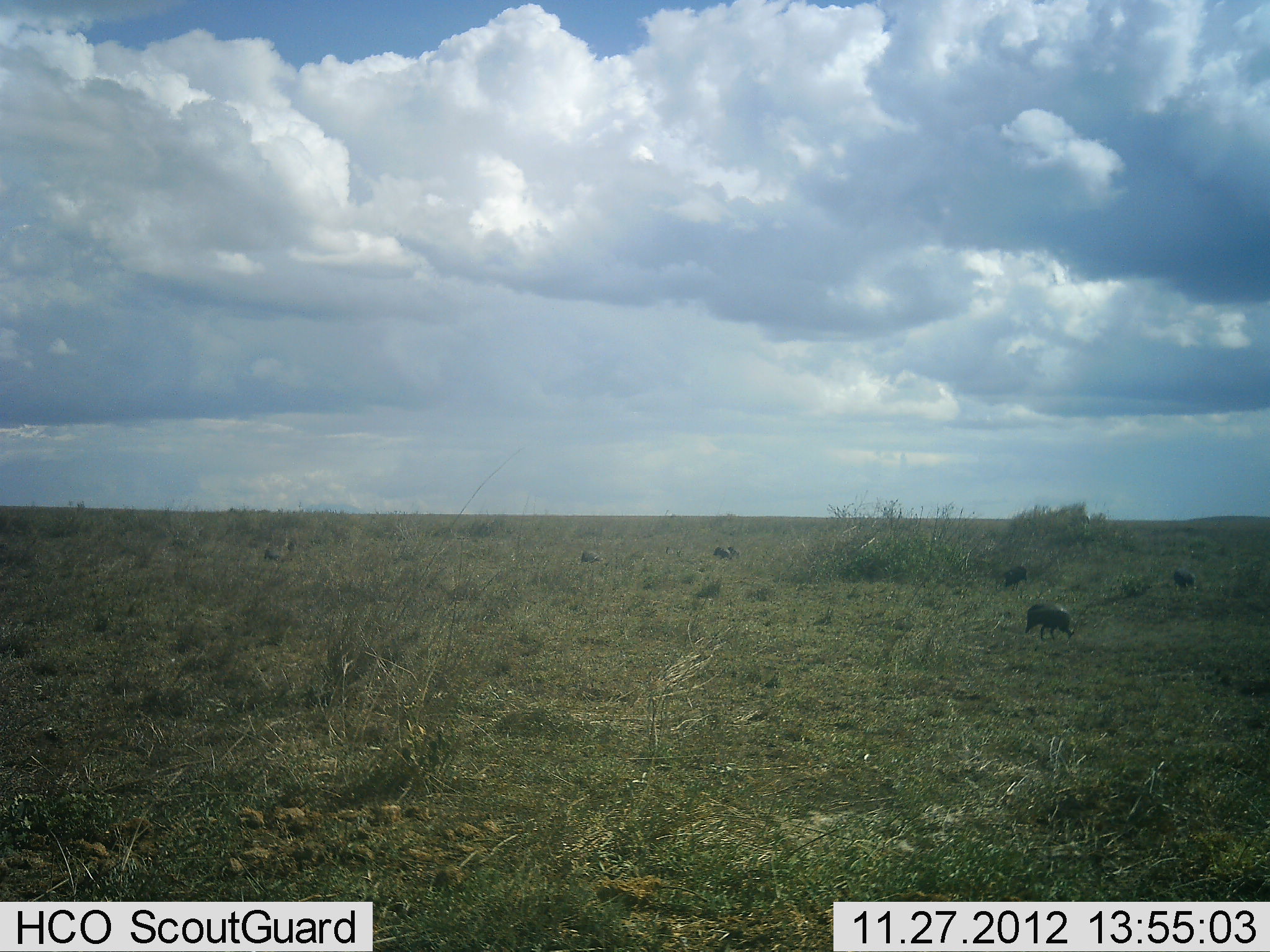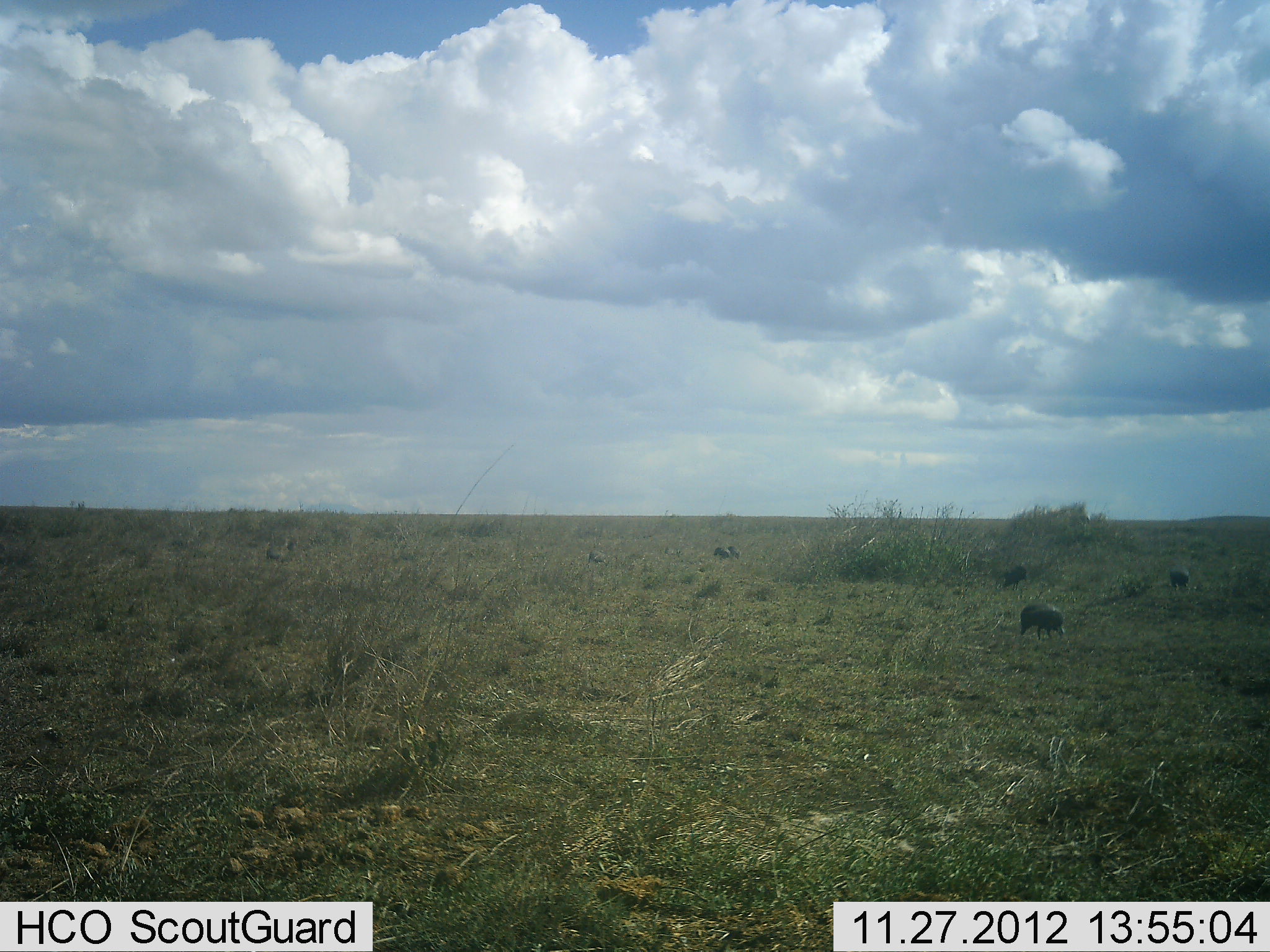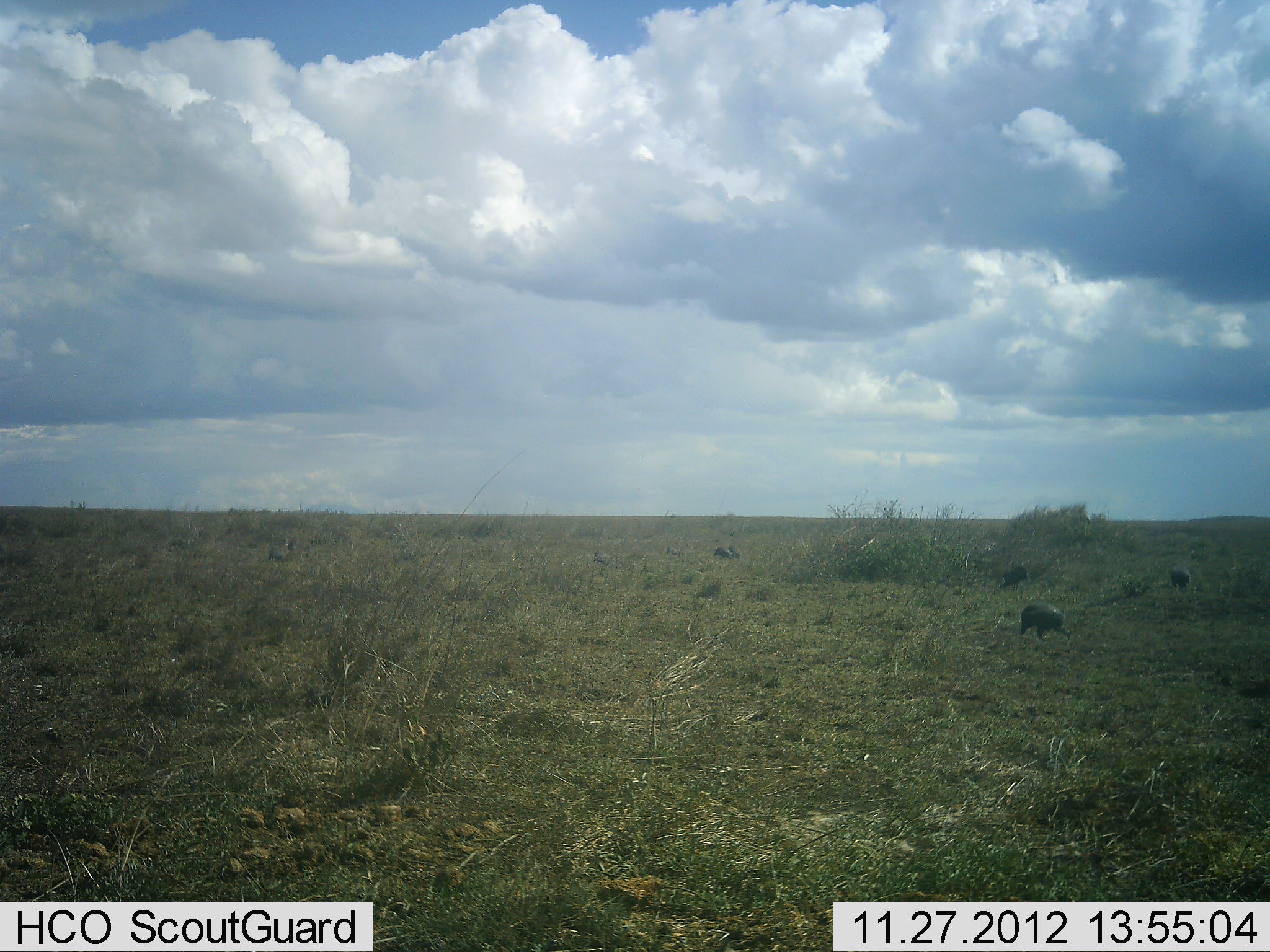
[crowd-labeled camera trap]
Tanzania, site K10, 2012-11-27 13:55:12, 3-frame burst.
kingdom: Animalia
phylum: Chordata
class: Aves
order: Galliformes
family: Numididae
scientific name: Numididae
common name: guinea fowl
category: guineafowl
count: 6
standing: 40%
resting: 0%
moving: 20%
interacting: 0%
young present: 0%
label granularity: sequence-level